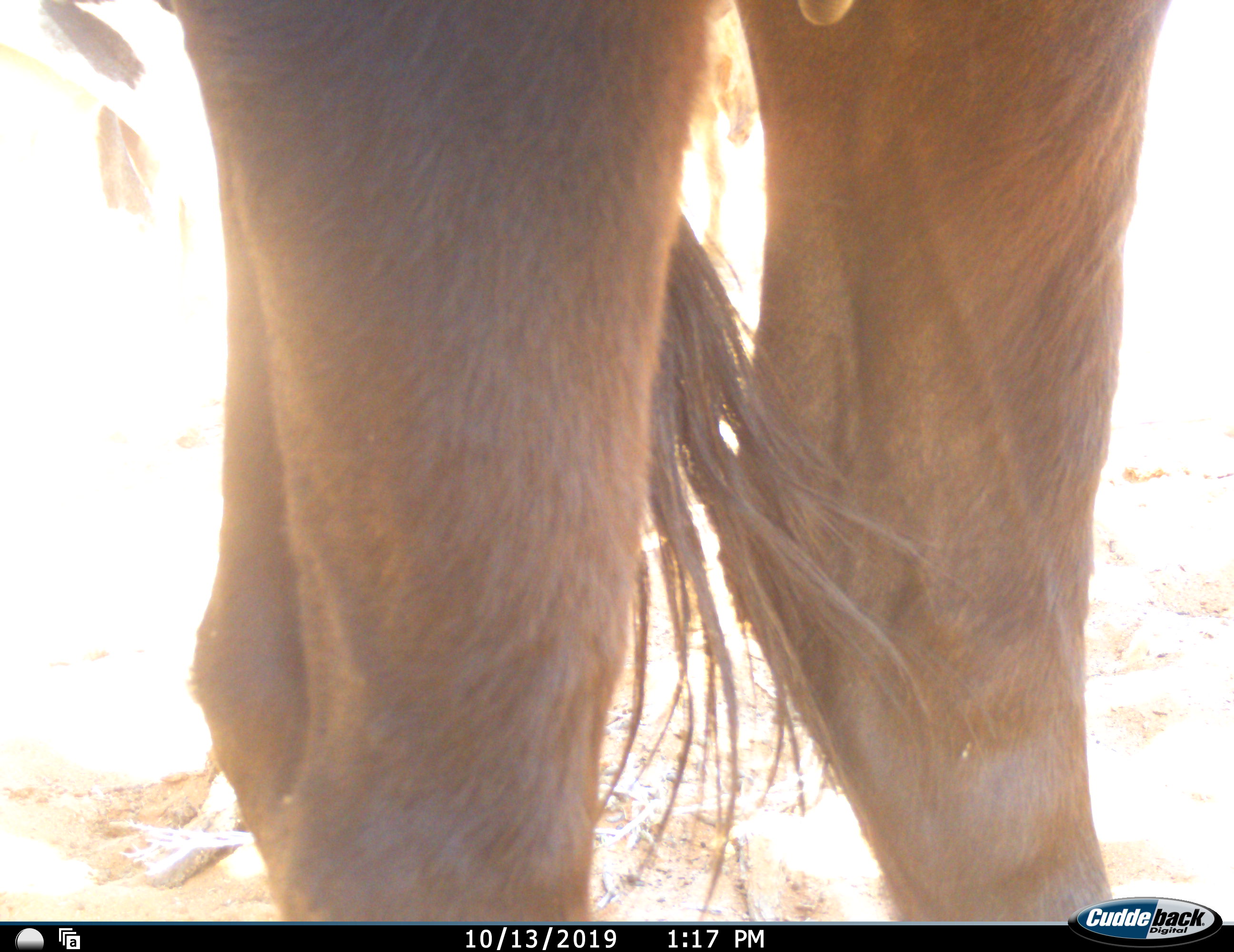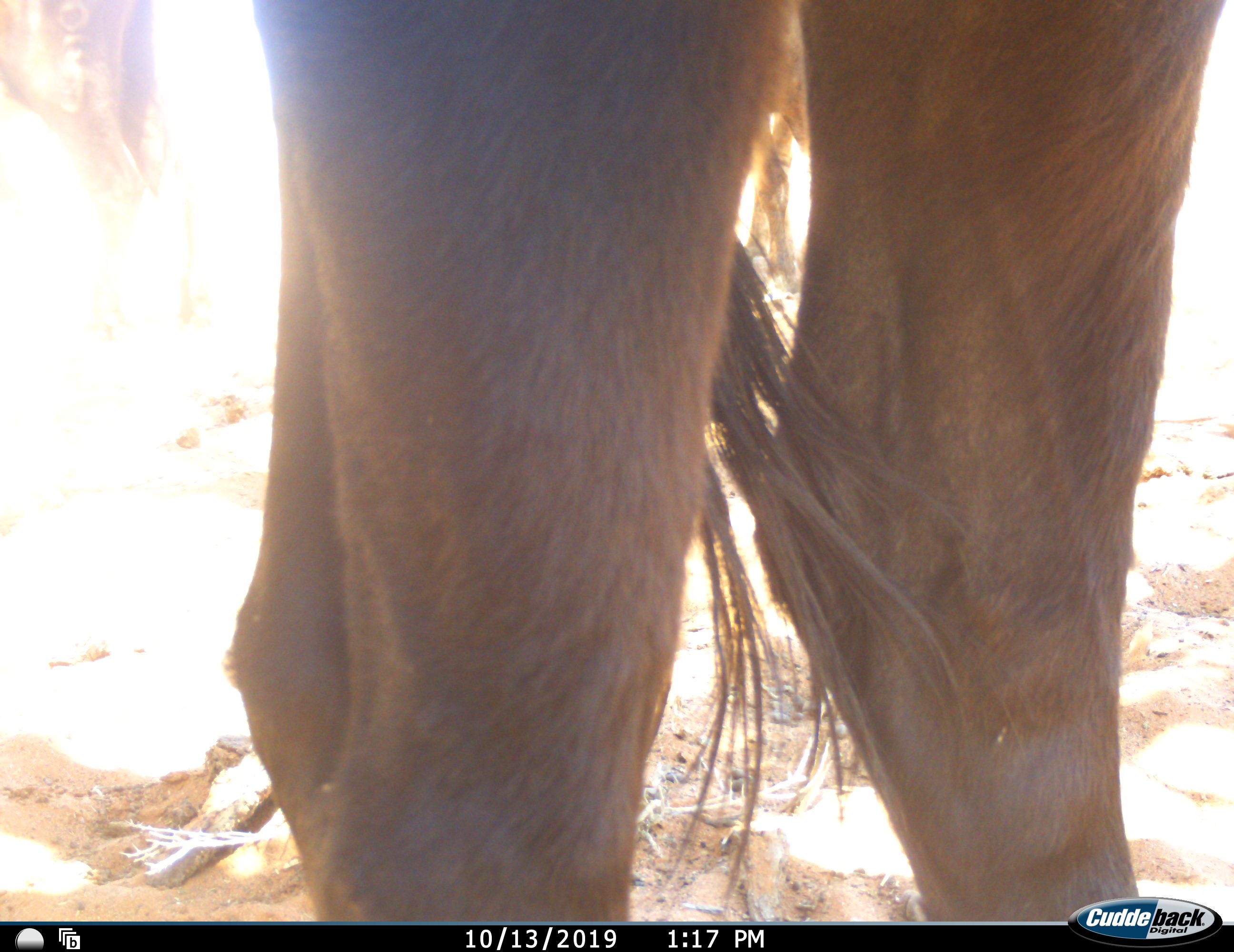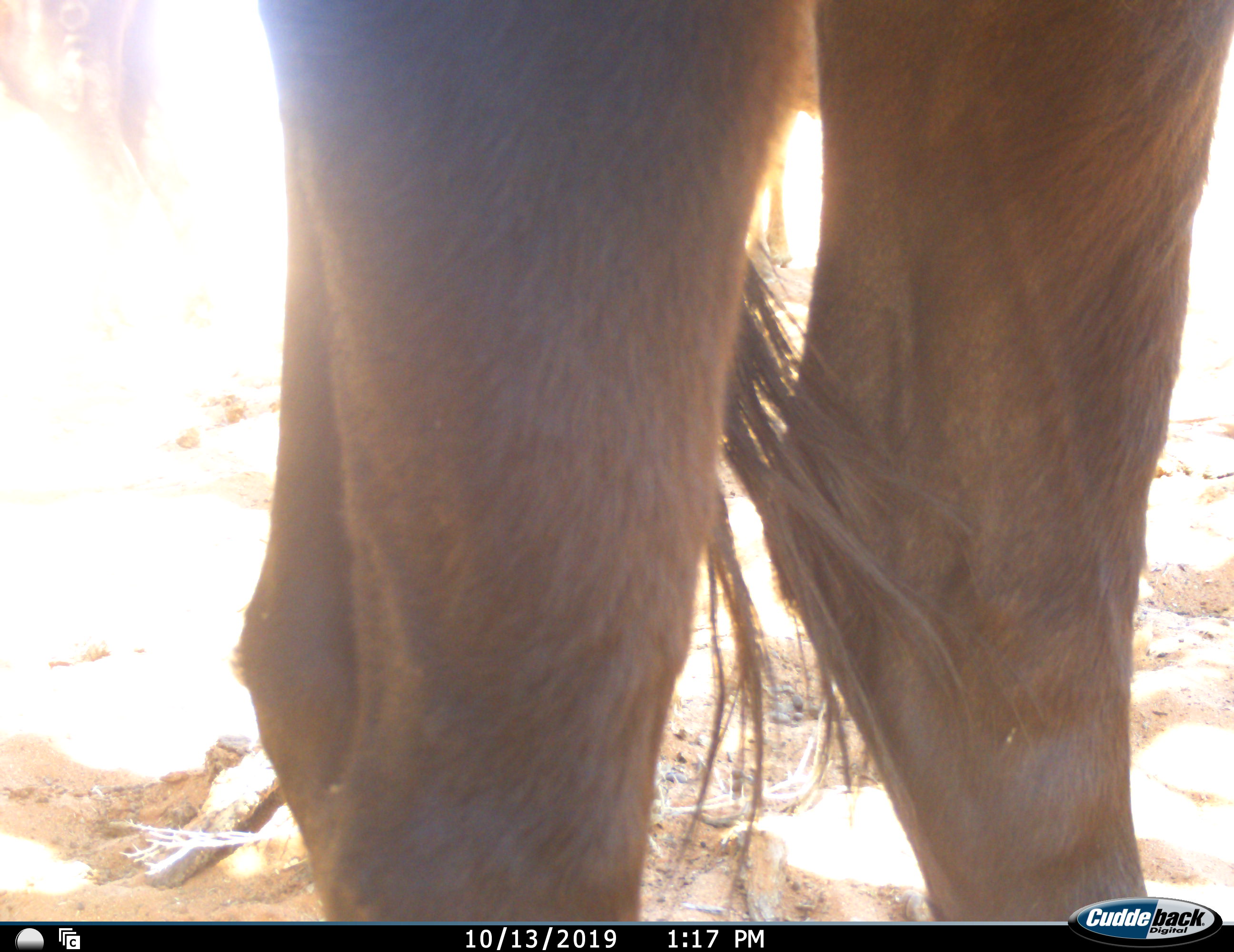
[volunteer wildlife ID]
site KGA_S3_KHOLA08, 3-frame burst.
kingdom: Animalia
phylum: Chordata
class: Mammalia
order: Artiodactyla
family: Bovidae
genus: Alcelaphus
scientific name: Alcelaphus buselaphus caama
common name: red hartebeest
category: hartebeestred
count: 2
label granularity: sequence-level